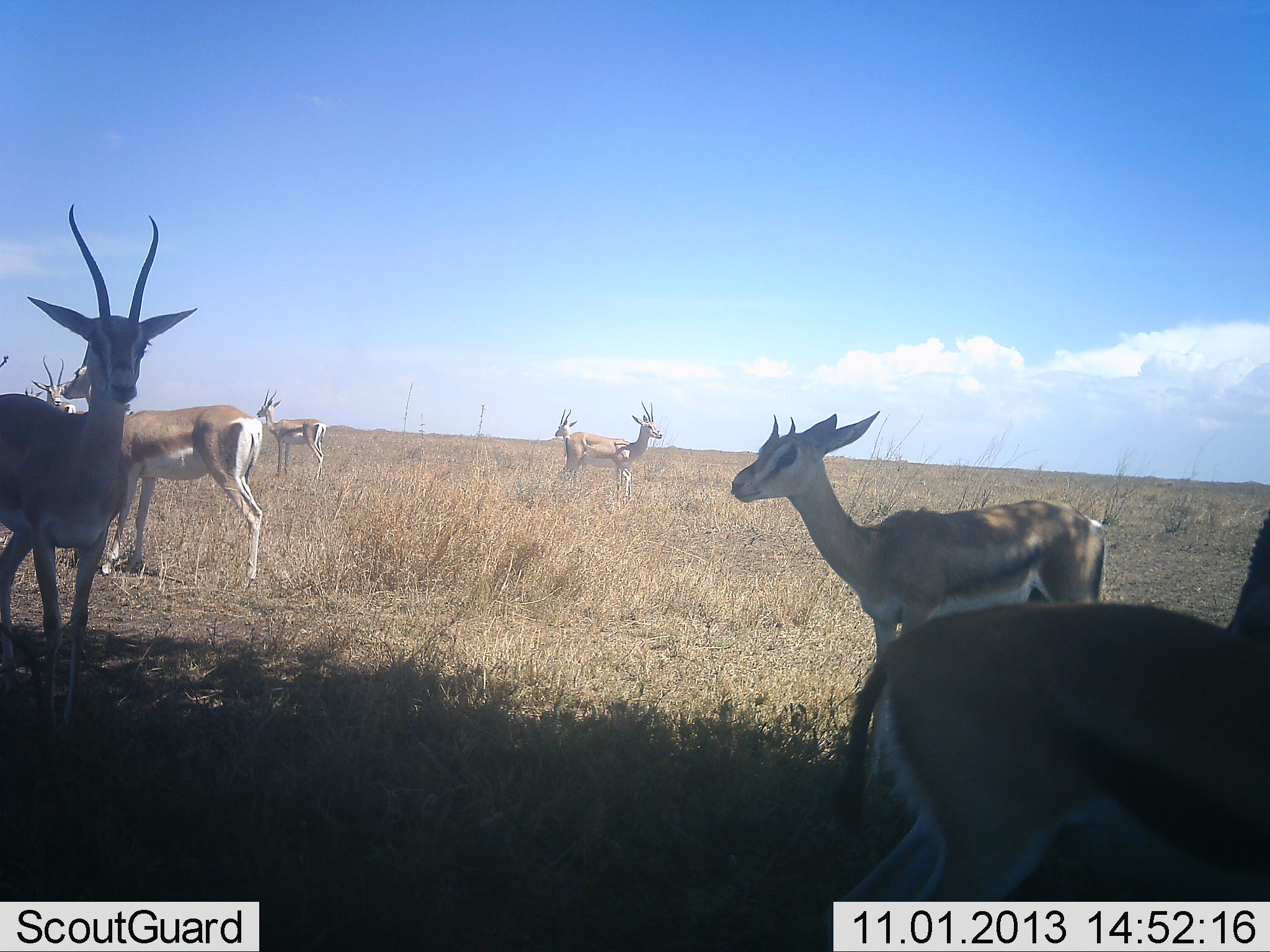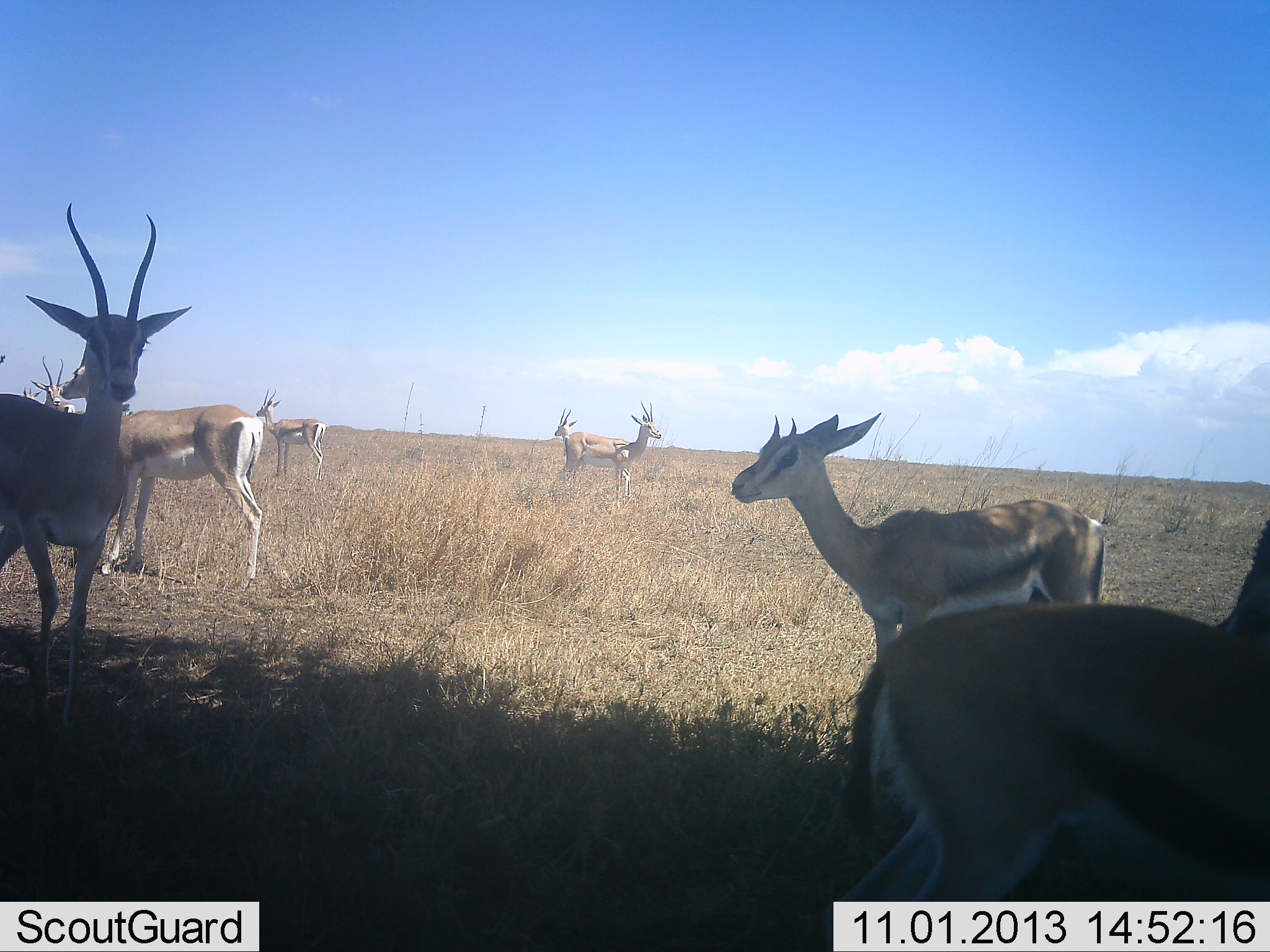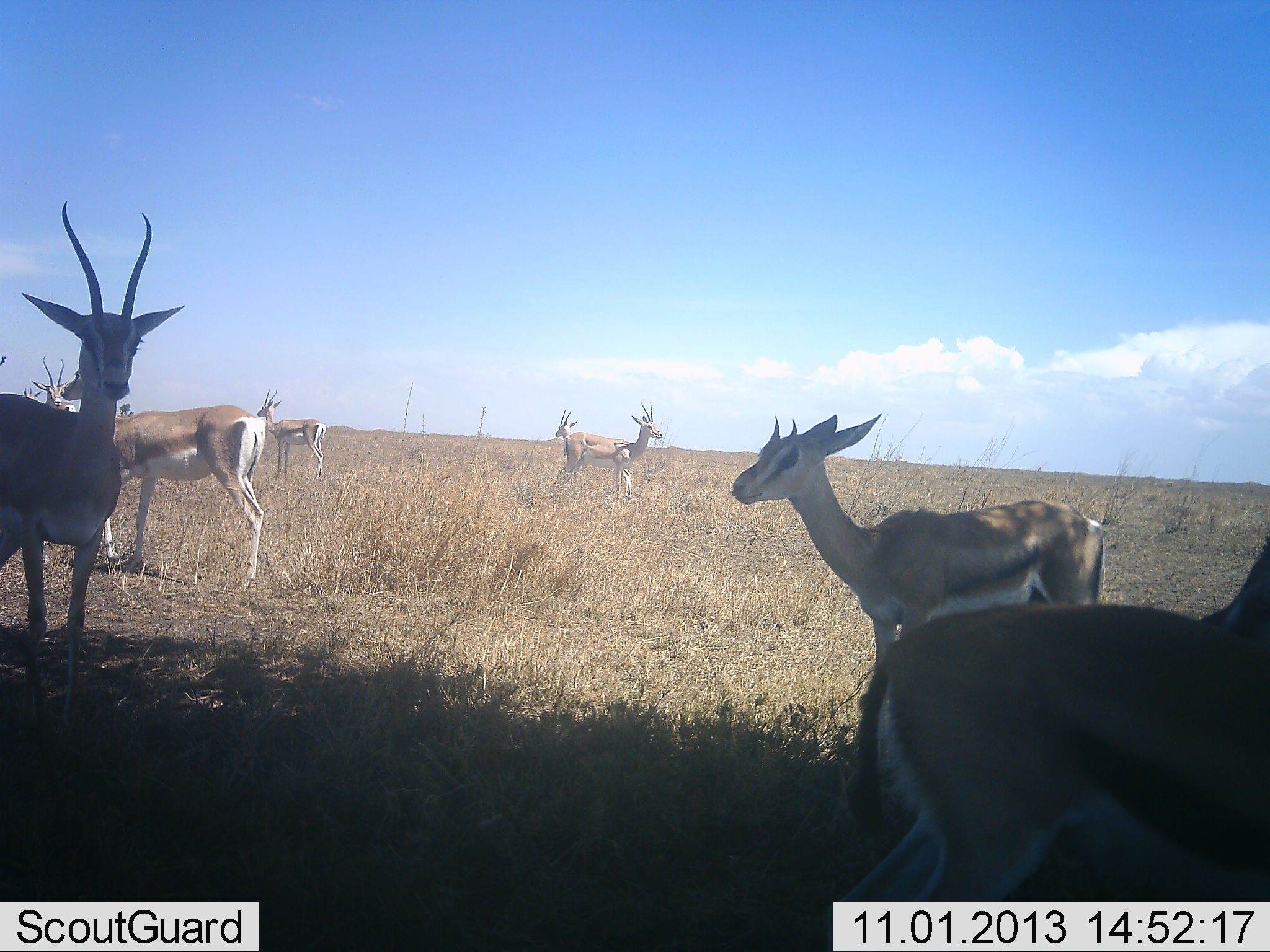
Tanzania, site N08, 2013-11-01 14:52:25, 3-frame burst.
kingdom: Animalia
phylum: Chordata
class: Mammalia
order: Artiodactyla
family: Bovidae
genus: Eudorcas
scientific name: Eudorcas thomsonii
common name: thomson's gazelle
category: gazellethomsons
Gazellethomsons (thomson's gazelle) (Eudorcas thomsonii), count 8. Behavior (volunteer vote fractions): standing 86%, resting 0%, moving 14%, interacting 21%. Young present (vote fraction): 7%. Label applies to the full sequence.